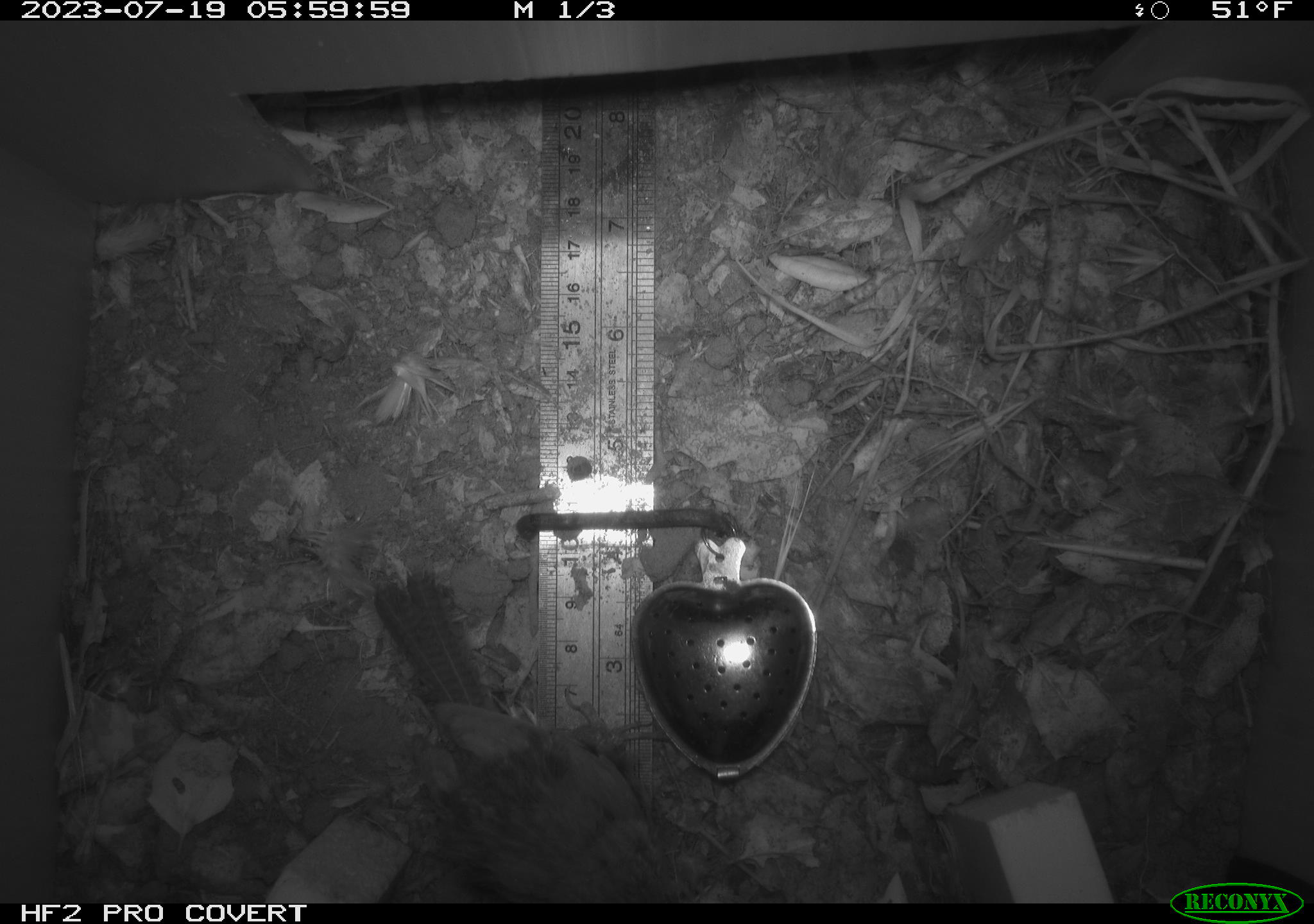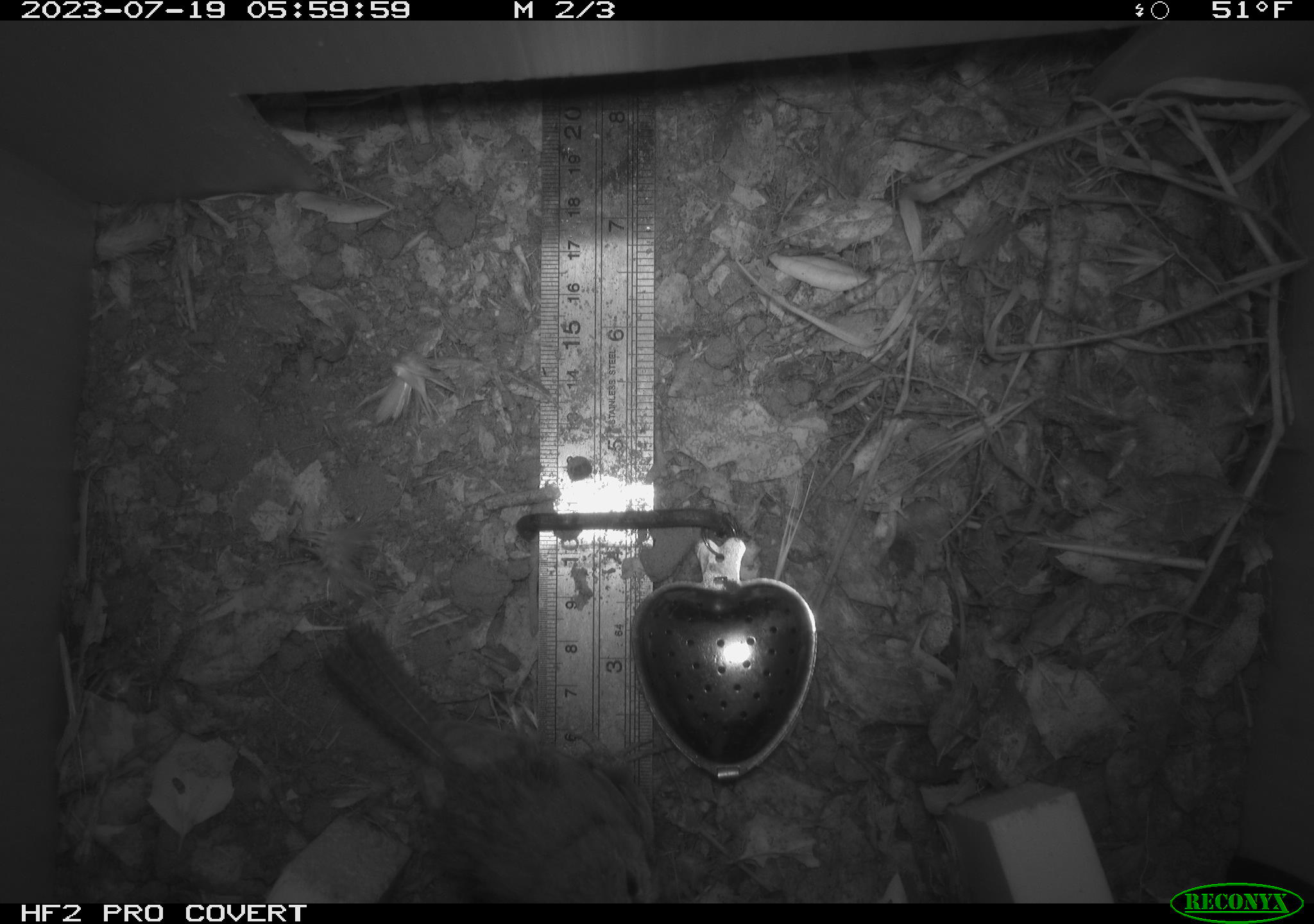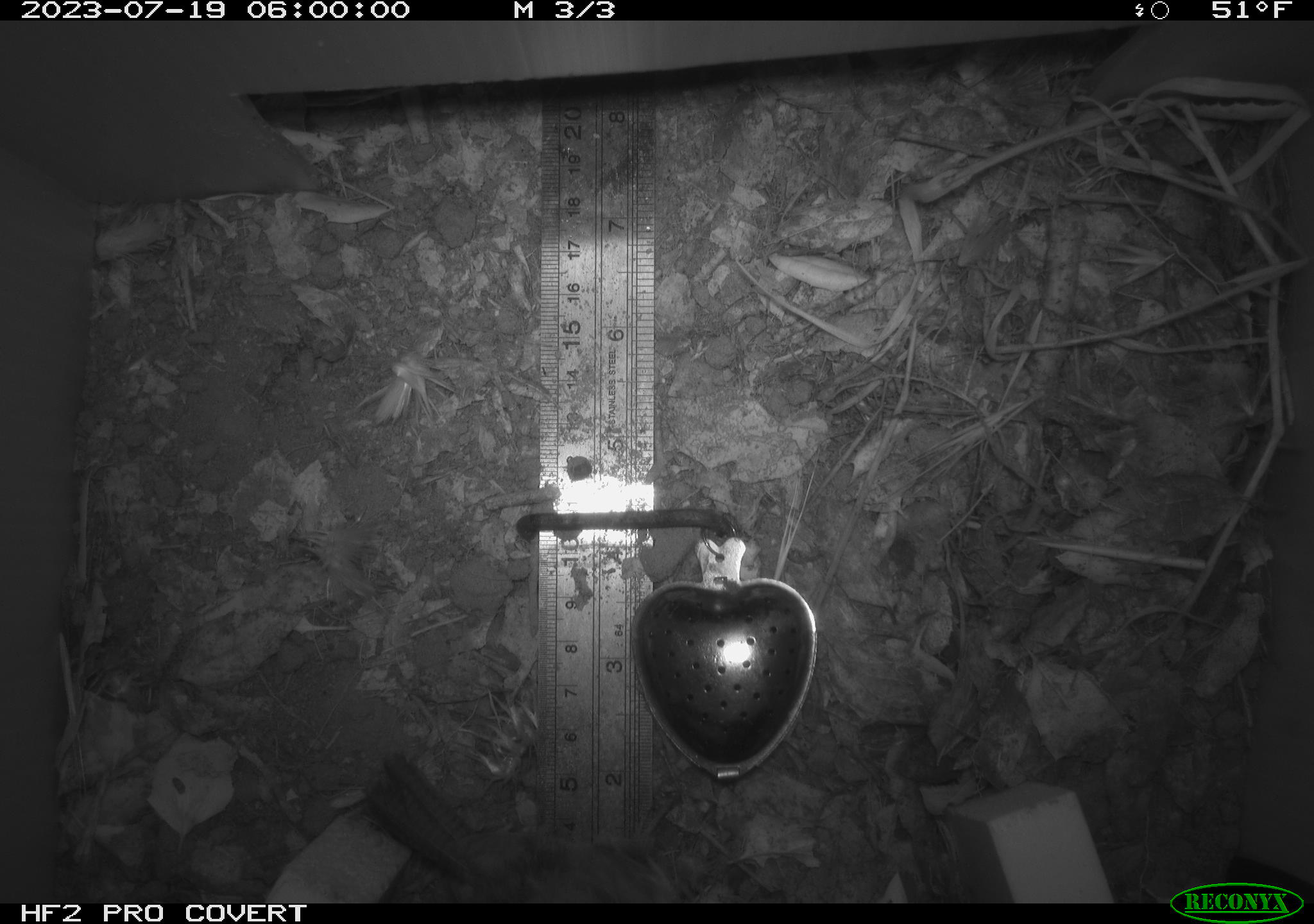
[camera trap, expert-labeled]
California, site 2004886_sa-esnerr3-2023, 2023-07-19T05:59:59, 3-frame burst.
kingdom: Animalia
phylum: Chordata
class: Aves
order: Passeriformes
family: Troglodytidae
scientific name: Troglodytidae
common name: wren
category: troglodytidae family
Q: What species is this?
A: Troglodytidae family (wren) (Troglodytidae).